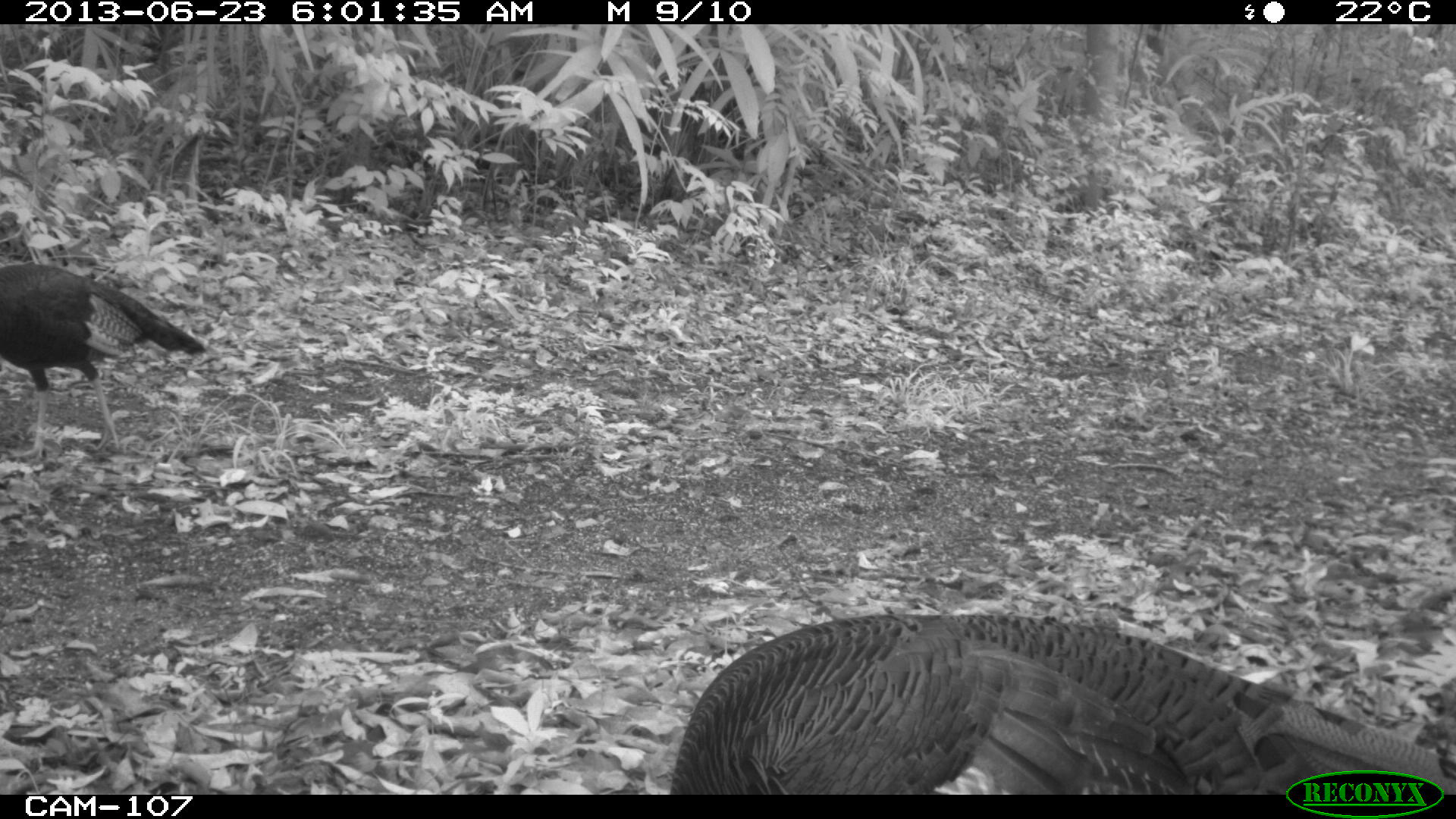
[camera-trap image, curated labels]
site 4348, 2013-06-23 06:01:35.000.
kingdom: Animalia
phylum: Chordata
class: Aves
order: Galliformes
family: Phasianidae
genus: Meleagris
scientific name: Meleagris ocellata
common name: ocellated turkey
Meleagris ocellata (ocellated turkey), count 2.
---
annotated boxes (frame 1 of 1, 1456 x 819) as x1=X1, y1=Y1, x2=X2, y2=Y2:
meleagris ocellata: x1=667, y1=612, x2=1456, y2=795; x1=0, y1=257, x2=206, y2=466